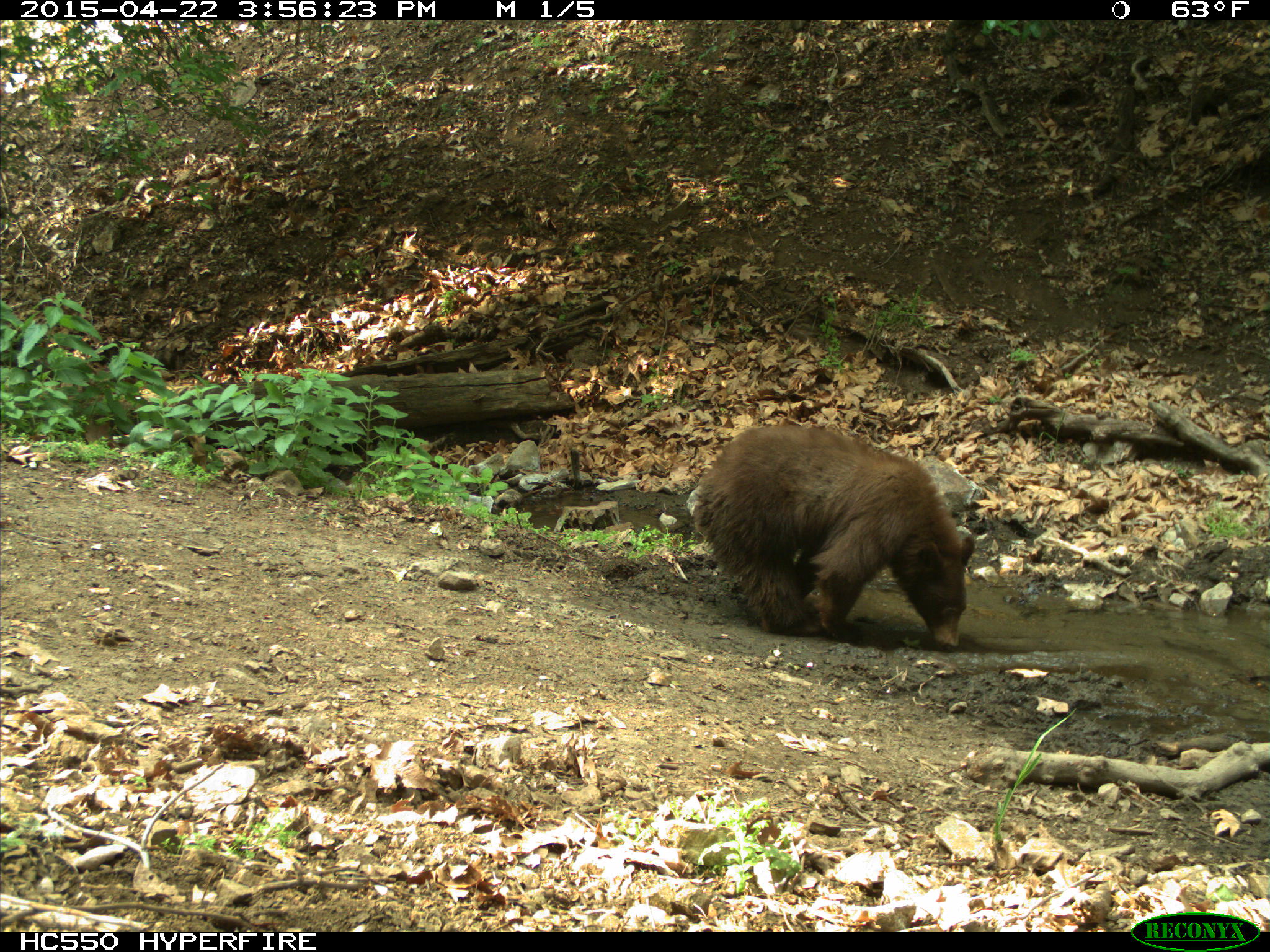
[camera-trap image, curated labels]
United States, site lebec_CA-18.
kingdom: Animalia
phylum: Chordata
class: Mammalia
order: Carnivora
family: Ursidae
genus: Ursus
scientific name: Ursus americanus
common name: american black bear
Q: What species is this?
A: Ursus americanus (american black bear).